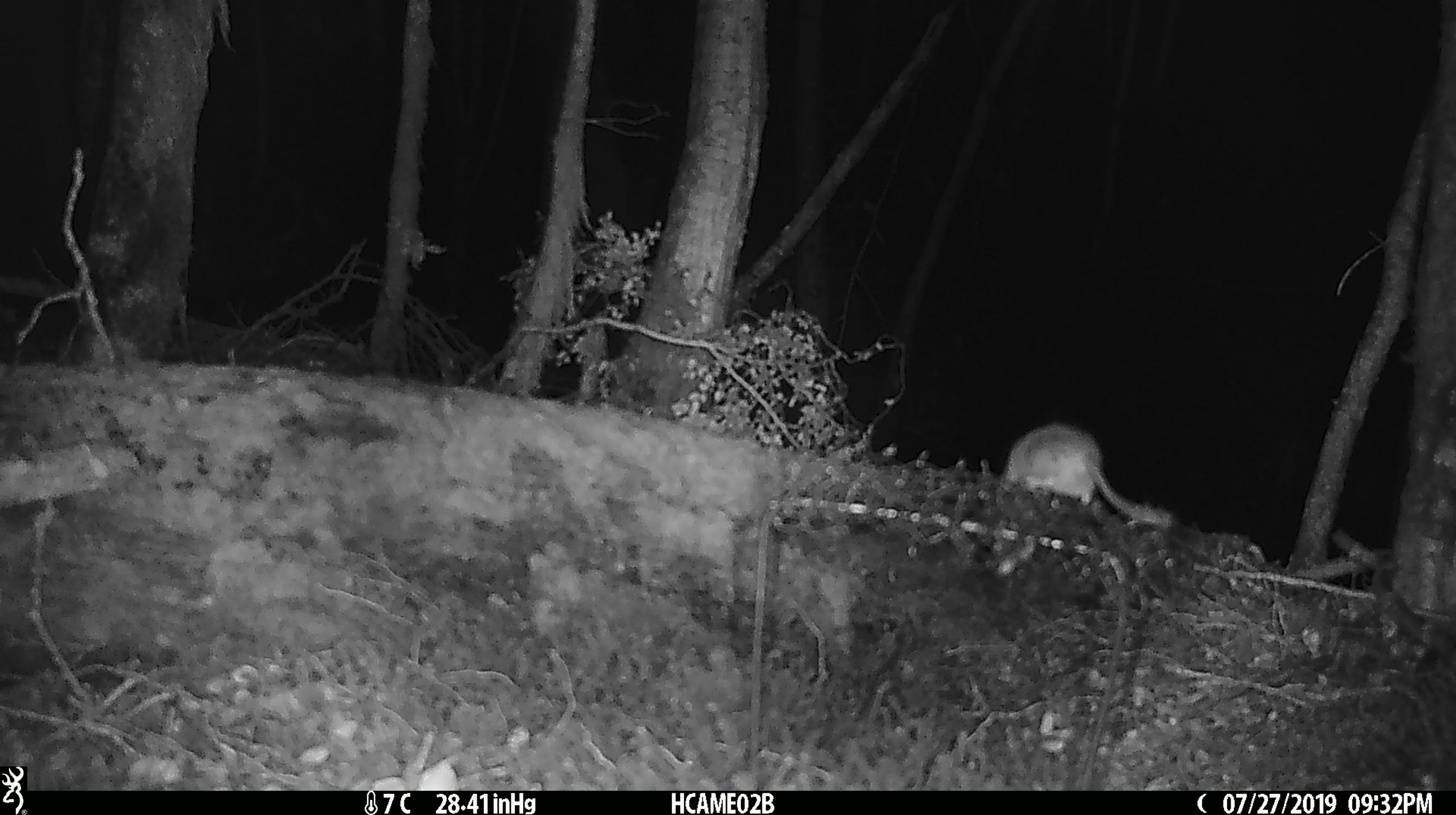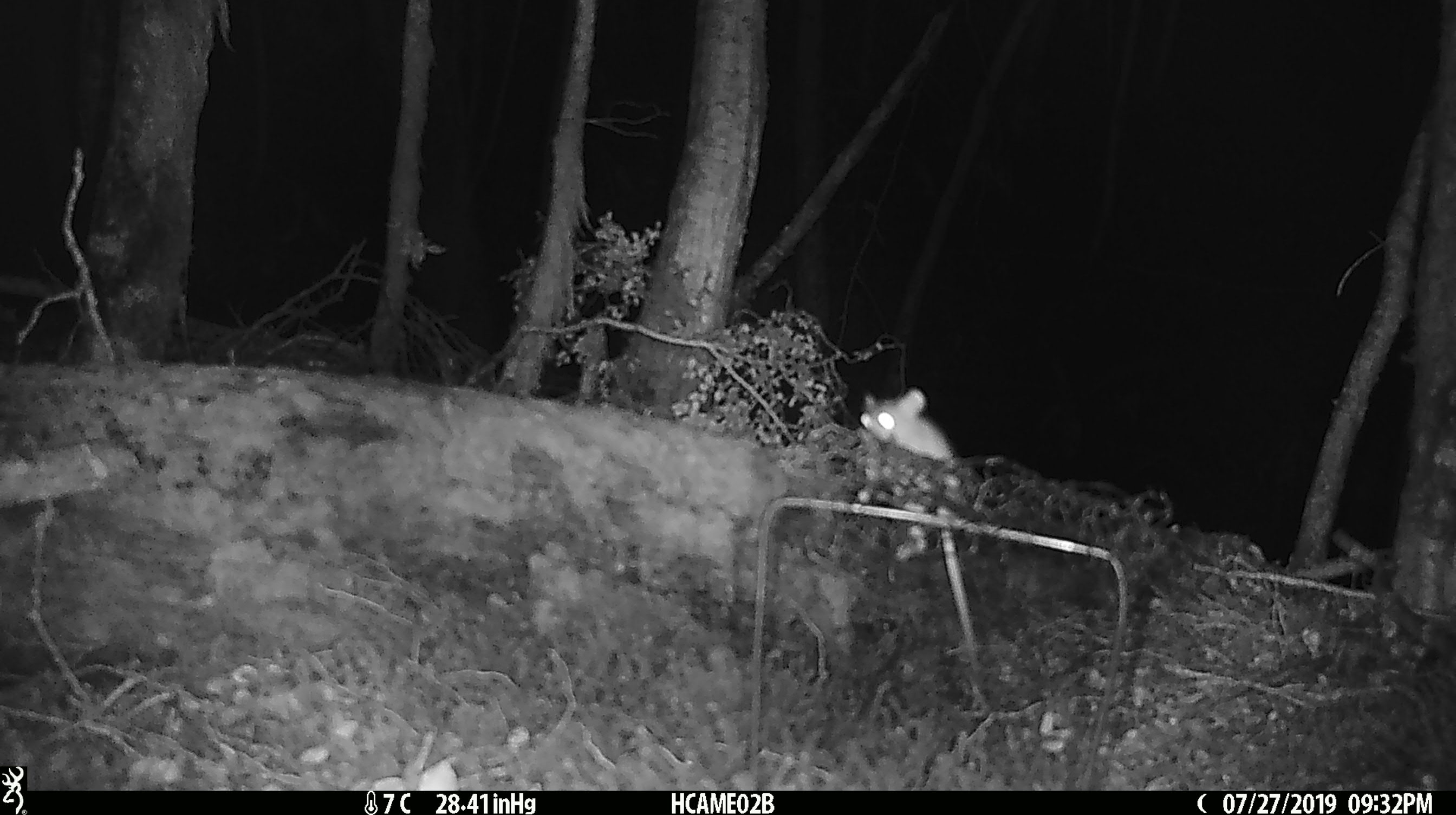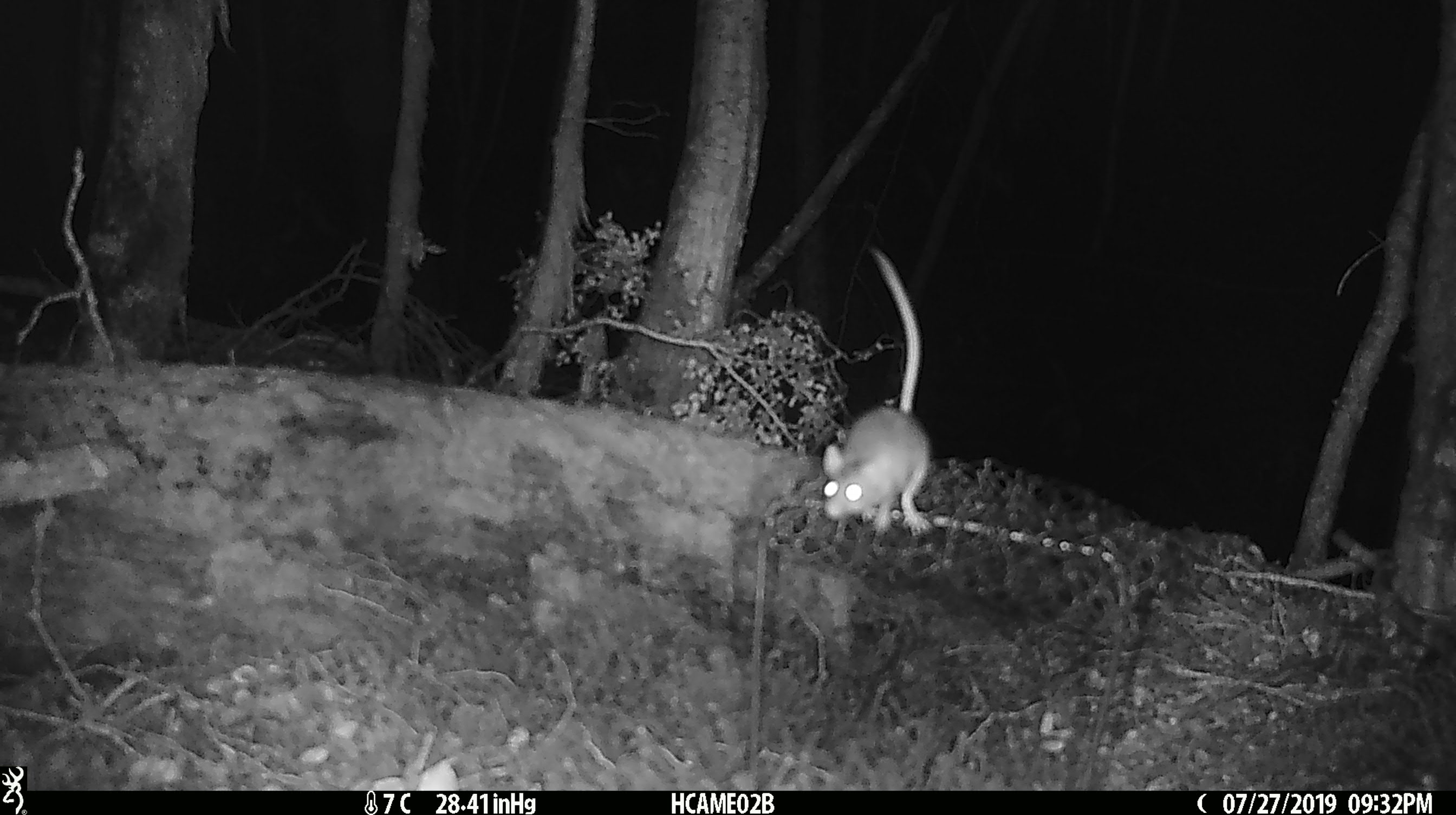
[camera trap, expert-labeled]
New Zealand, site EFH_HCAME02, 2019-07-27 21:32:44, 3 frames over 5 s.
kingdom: Animalia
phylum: Chordata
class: Mammalia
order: Rodentia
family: Muridae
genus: Mus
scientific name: Mus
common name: mouse